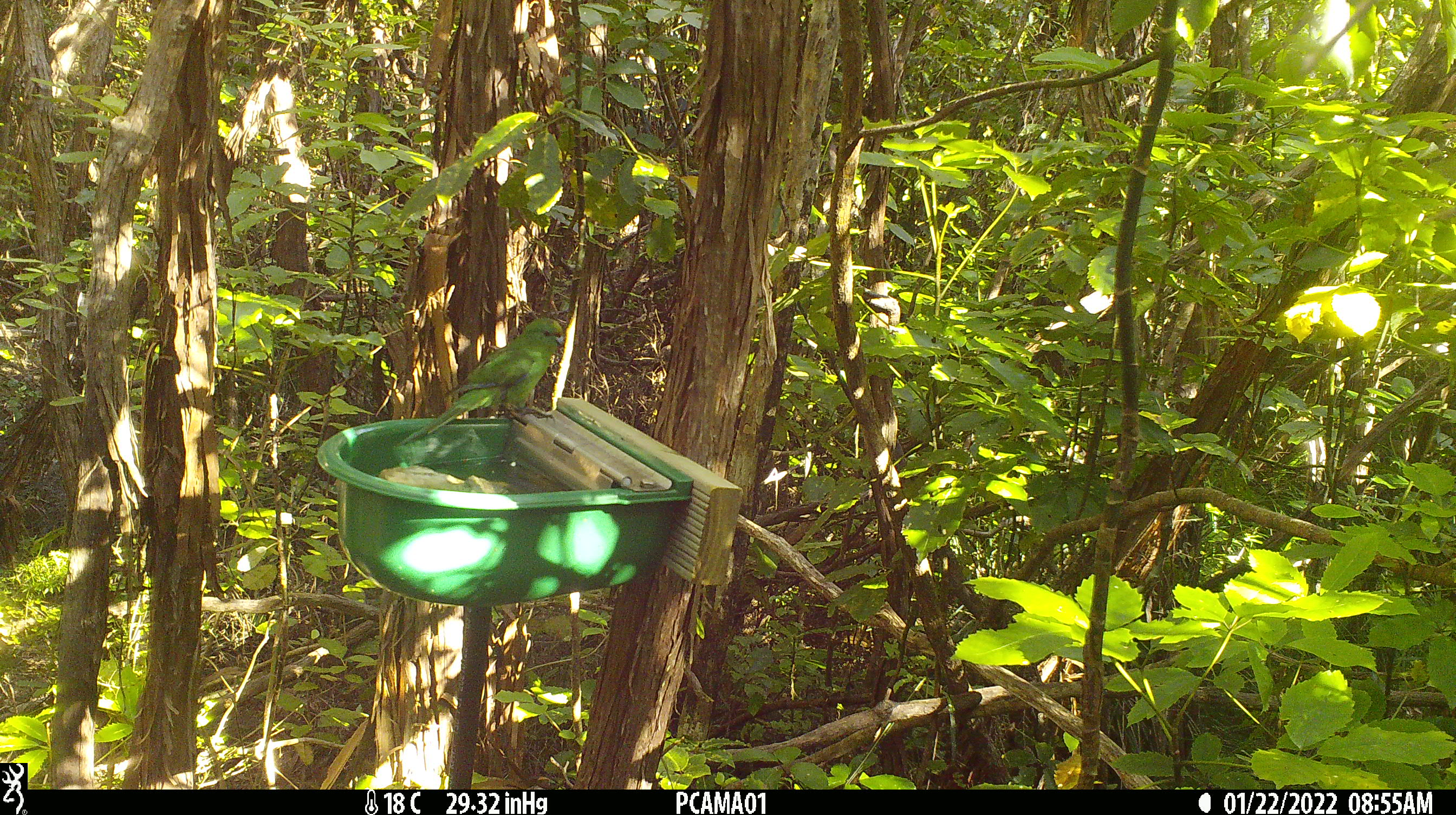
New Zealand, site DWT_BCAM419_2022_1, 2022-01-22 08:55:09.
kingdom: Animalia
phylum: Chordata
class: Aves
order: Psittaciformes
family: Psittaculidae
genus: Cyanoramphus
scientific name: Cyanoramphus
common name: parakeet